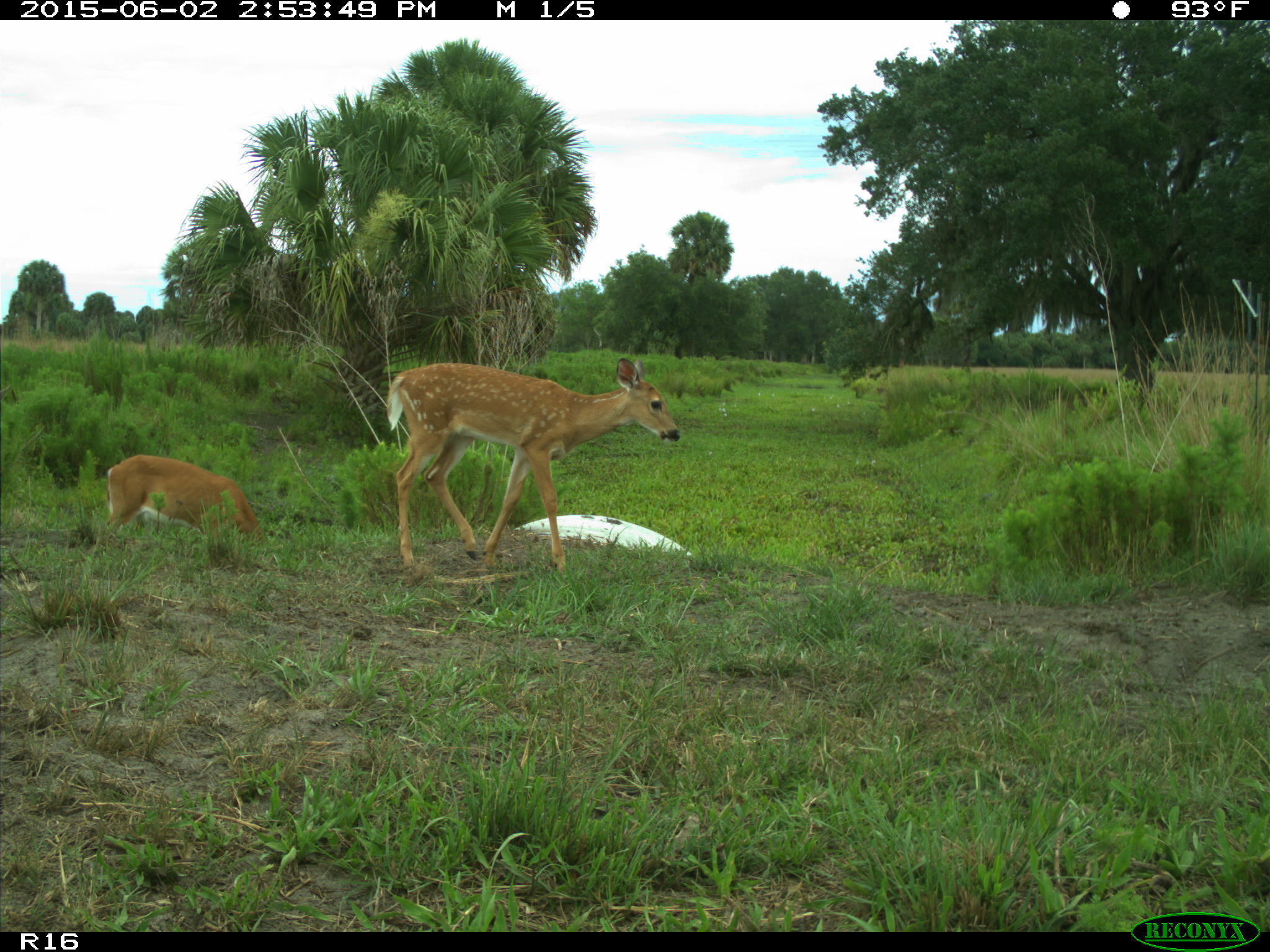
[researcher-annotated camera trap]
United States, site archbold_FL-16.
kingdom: Animalia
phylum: Chordata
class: Mammalia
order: Artiodactyla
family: Cervidae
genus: Odocoileus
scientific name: Odocoileus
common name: deer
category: unidentified deer